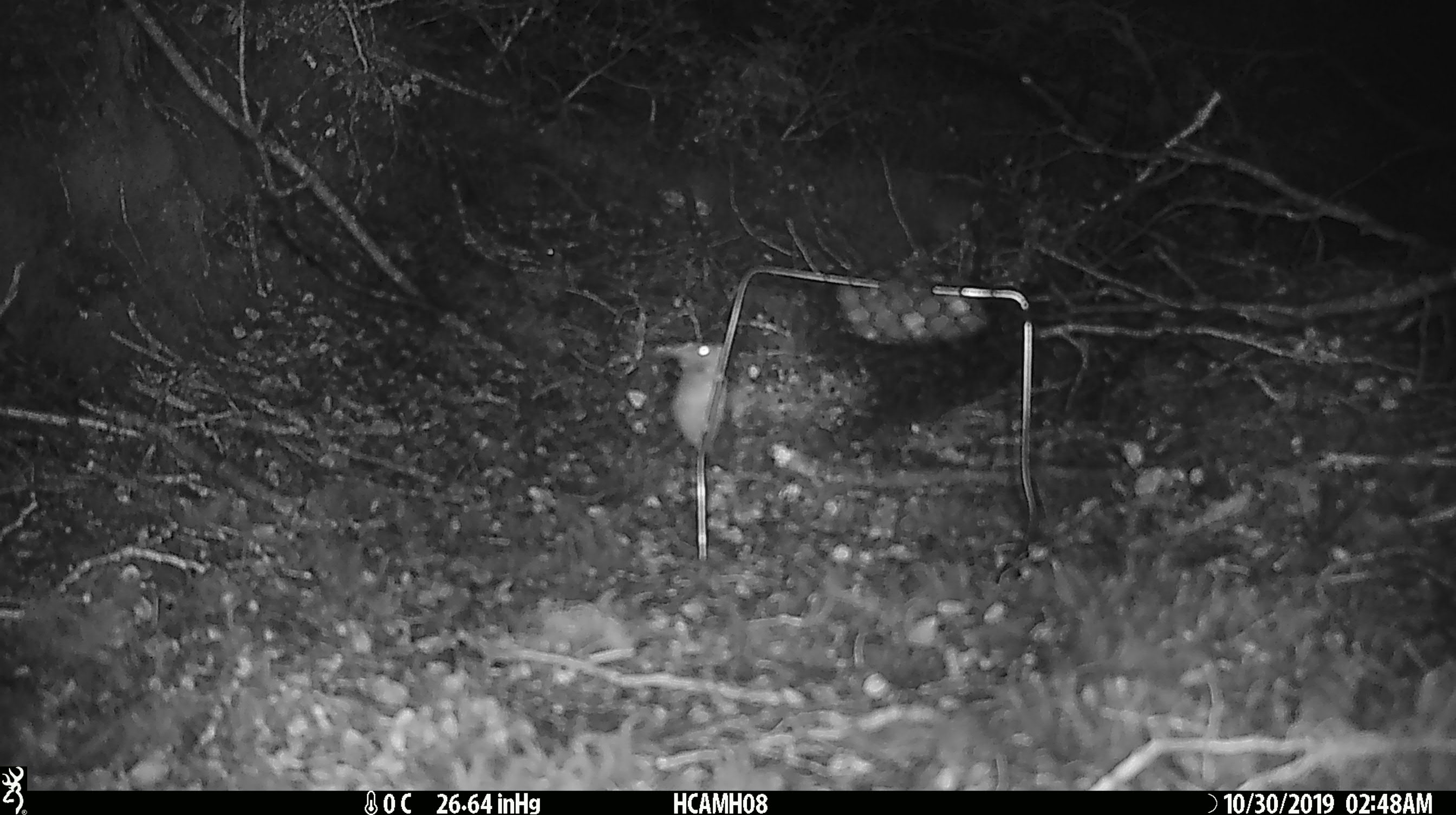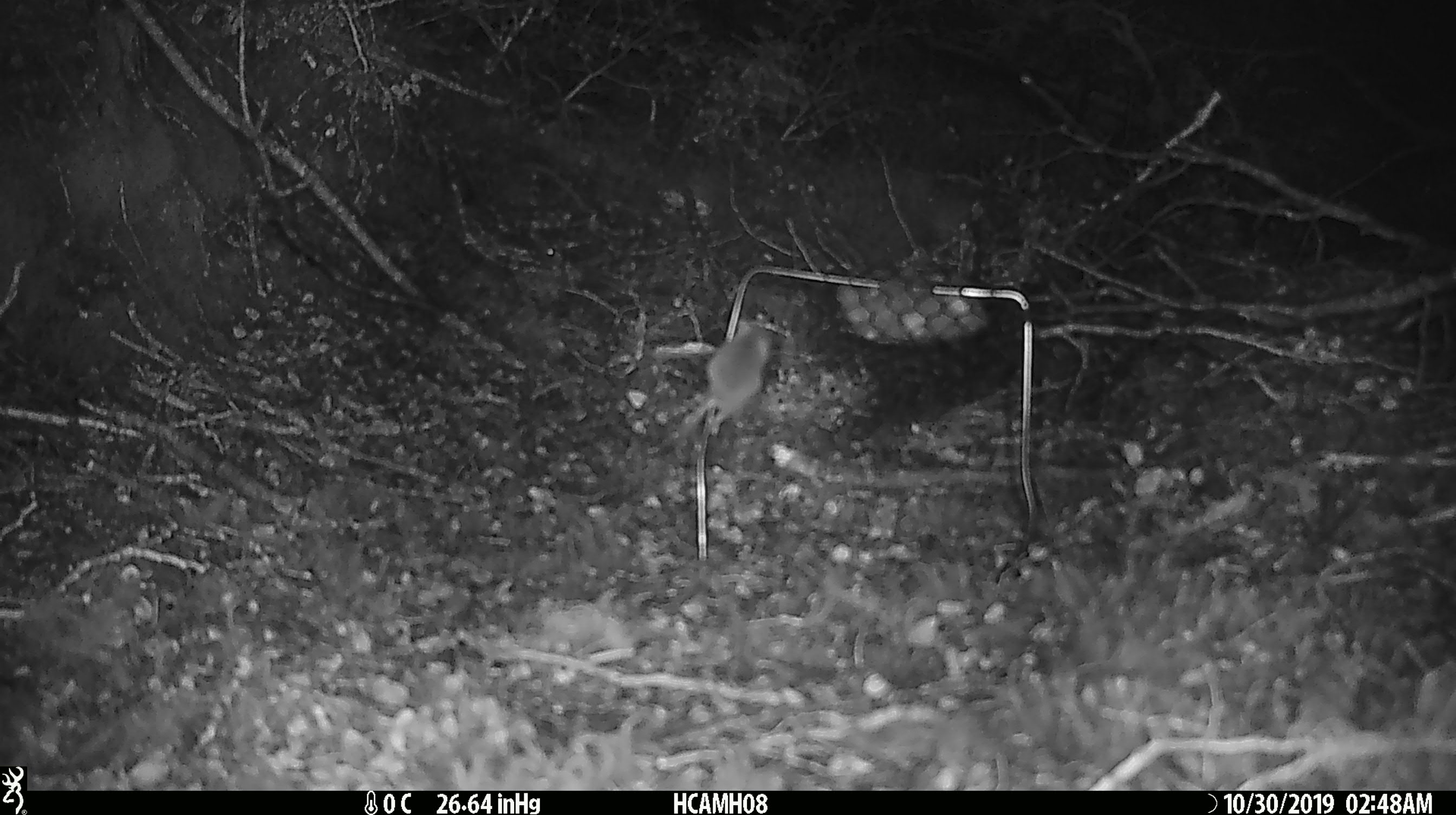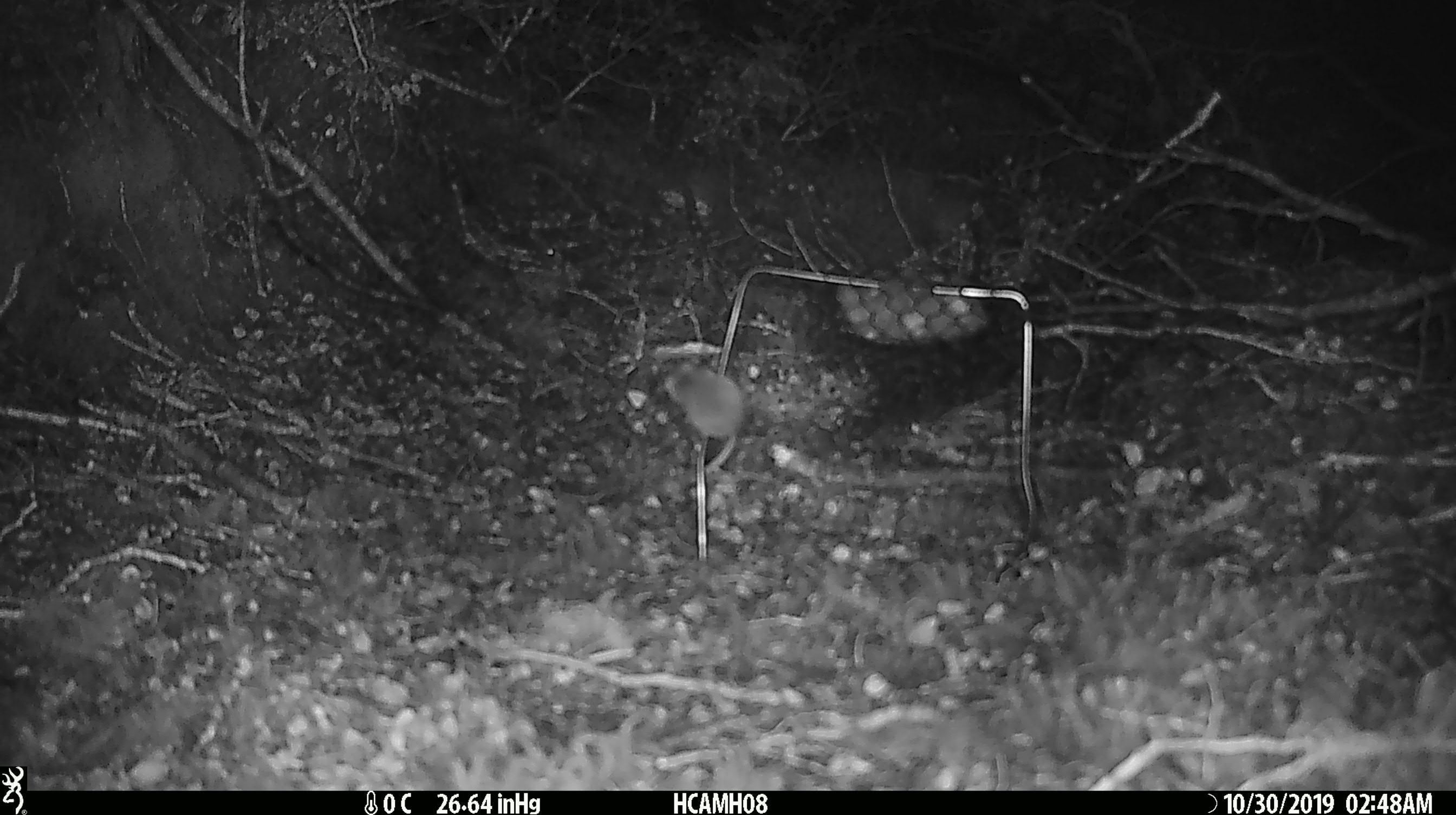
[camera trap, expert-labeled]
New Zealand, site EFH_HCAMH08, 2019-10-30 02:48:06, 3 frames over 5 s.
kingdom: Animalia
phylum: Chordata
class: Mammalia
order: Rodentia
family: Muridae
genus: Mus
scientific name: Mus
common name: mouse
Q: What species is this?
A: Mouse (Mus).